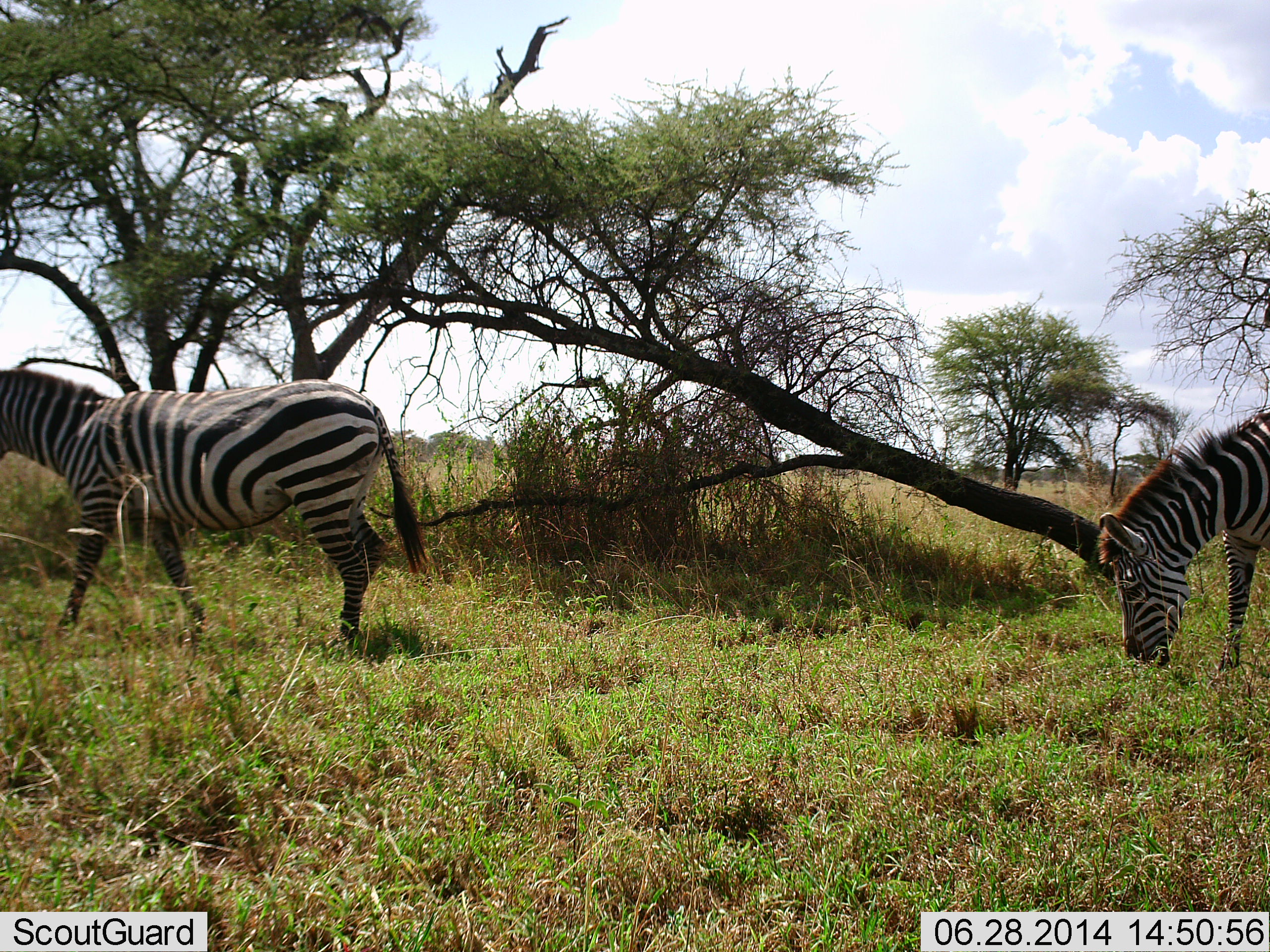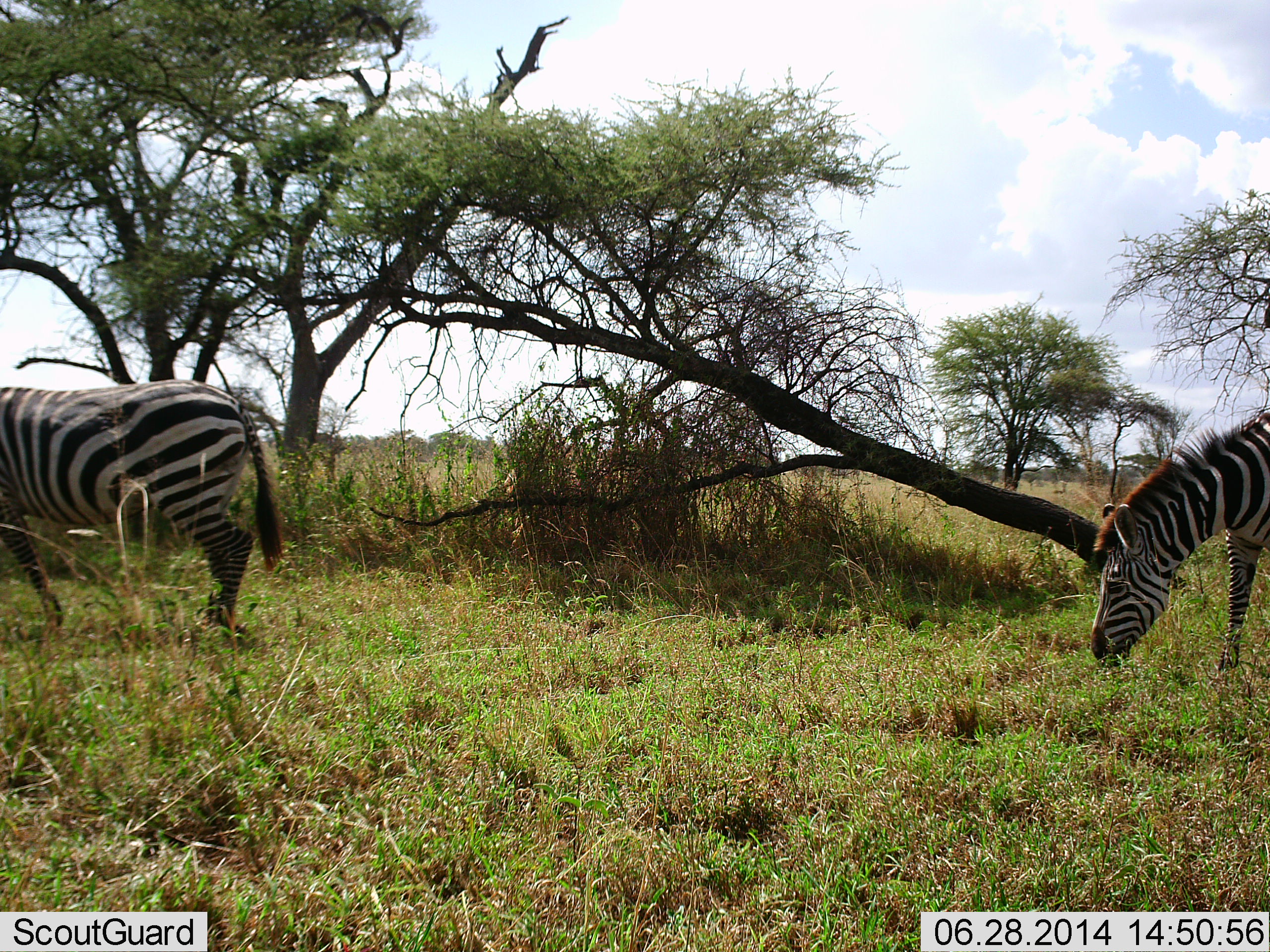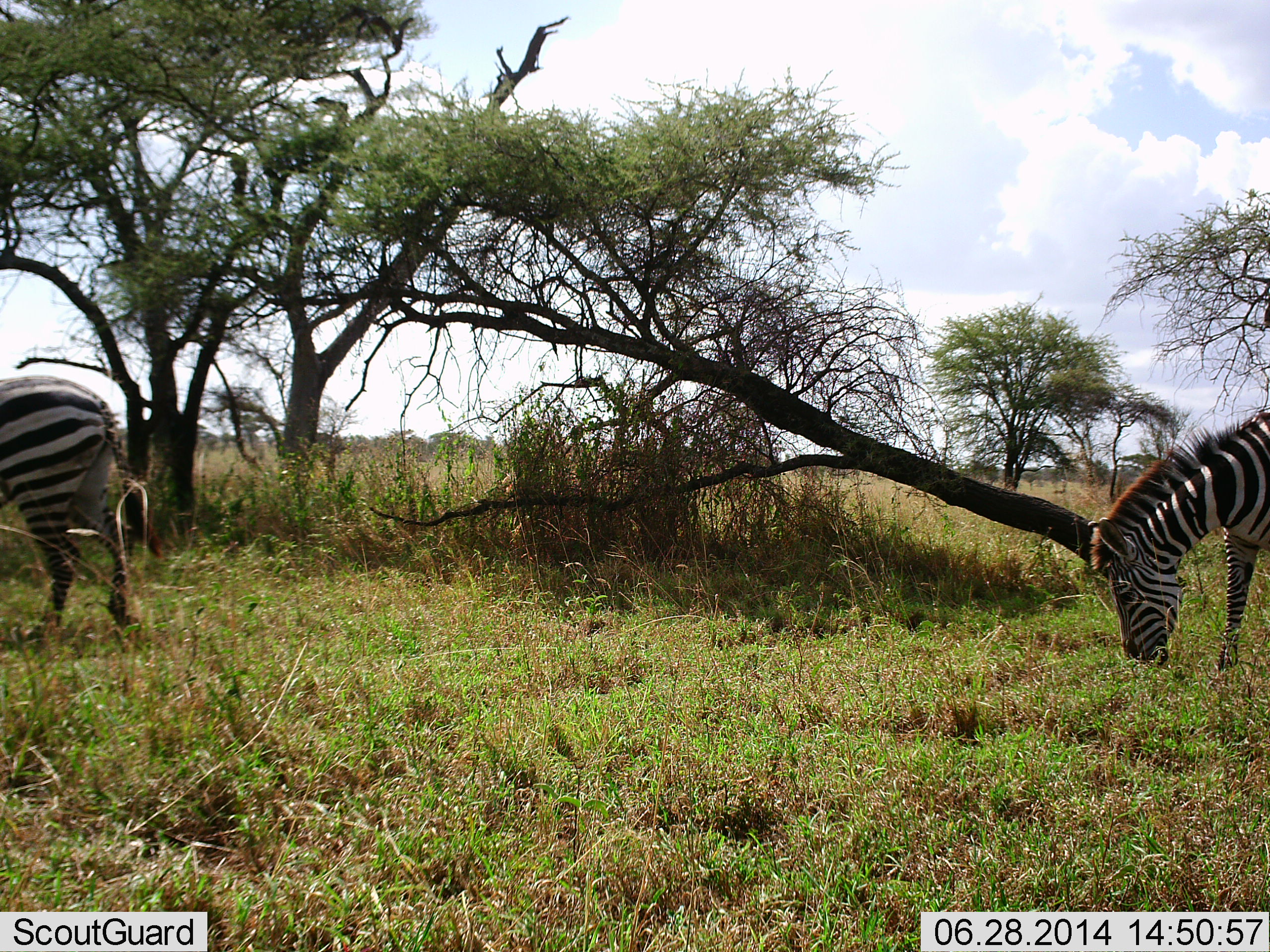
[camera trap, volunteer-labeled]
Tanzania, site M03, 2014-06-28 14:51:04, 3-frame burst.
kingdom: Animalia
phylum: Chordata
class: Mammalia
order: Perissodactyla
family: Equidae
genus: Equus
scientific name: Equus quagga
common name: plains zebra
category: zebra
Zebra (plains zebra) (Equus quagga), count 2. Behavior (volunteer vote fractions): standing 20%, resting 0%, moving 80%, interacting 0%. Young present (vote fraction): 0%. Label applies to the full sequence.